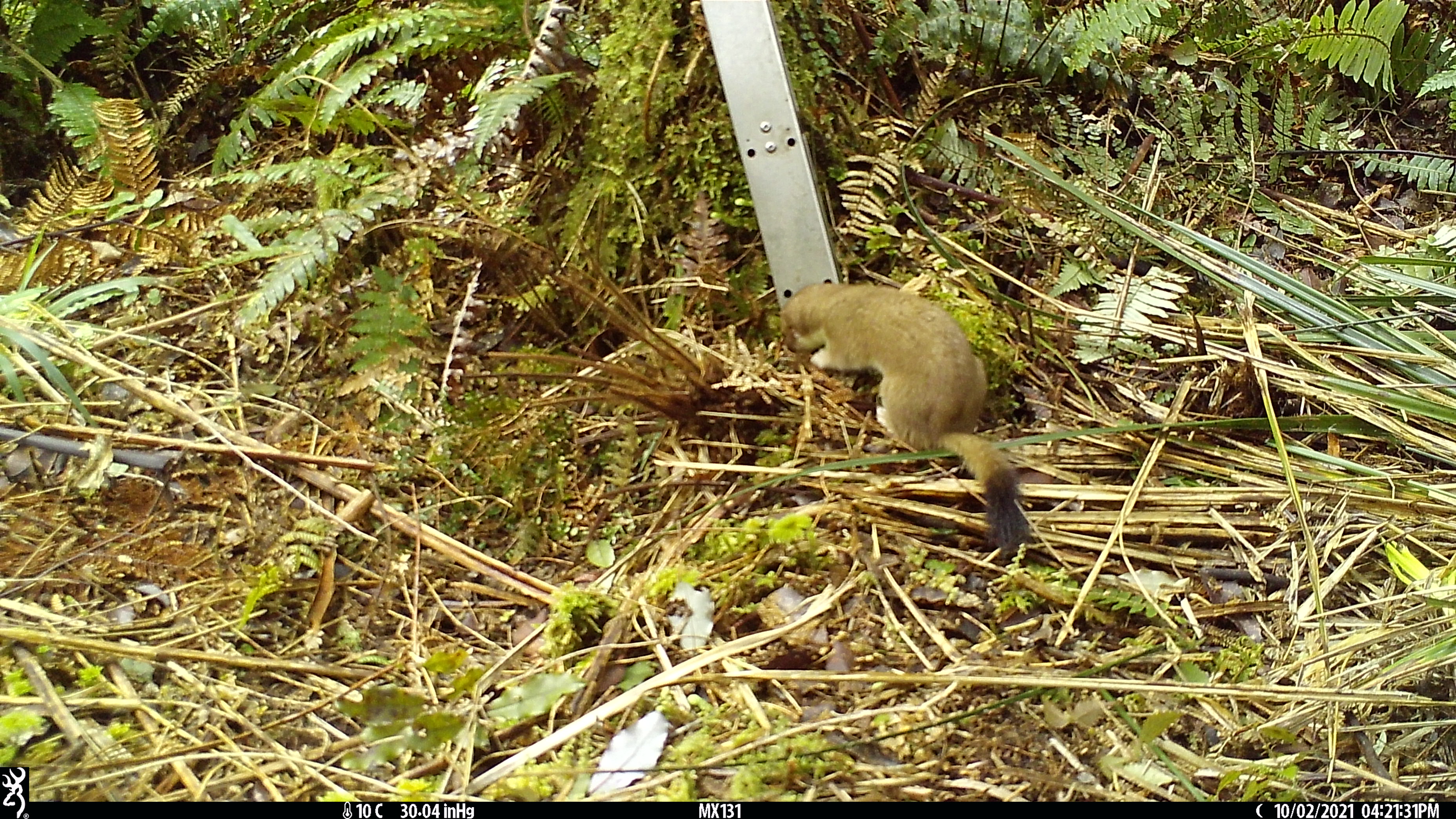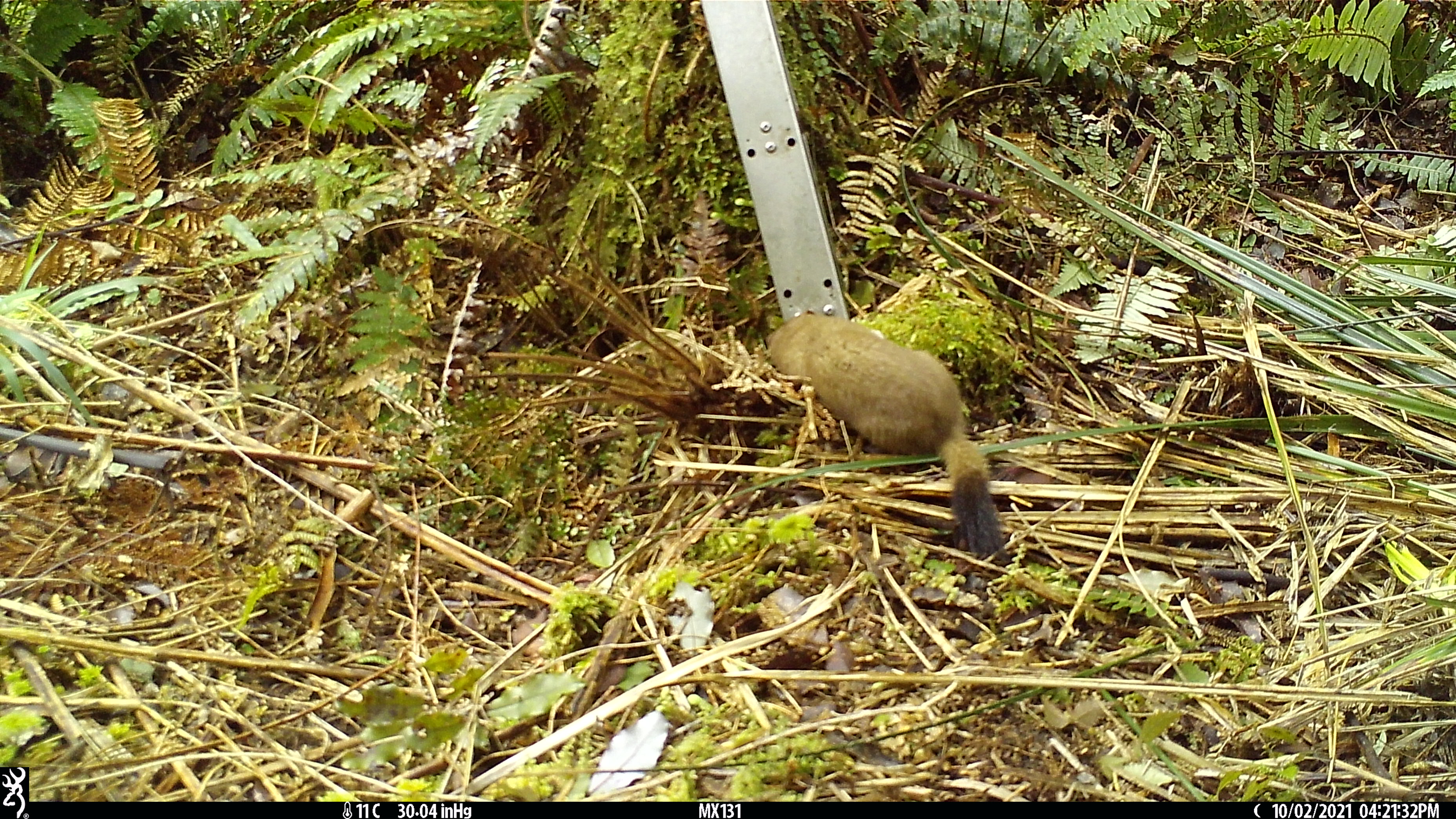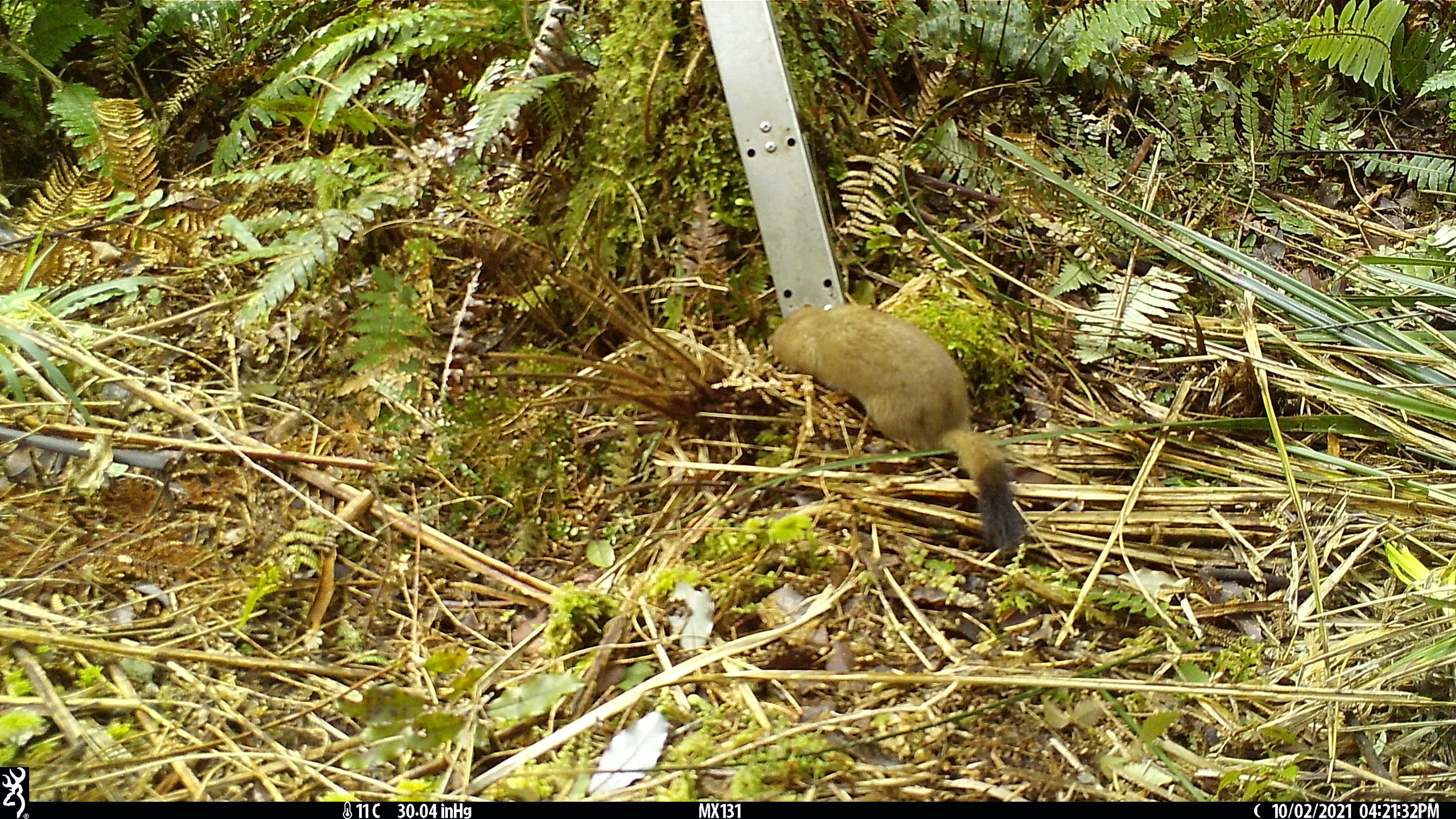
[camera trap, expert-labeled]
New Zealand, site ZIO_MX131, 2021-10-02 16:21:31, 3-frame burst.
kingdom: Animalia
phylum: Chordata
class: Mammalia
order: Carnivora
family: Mustelidae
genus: Mustela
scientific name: Mustela erminea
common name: stoat